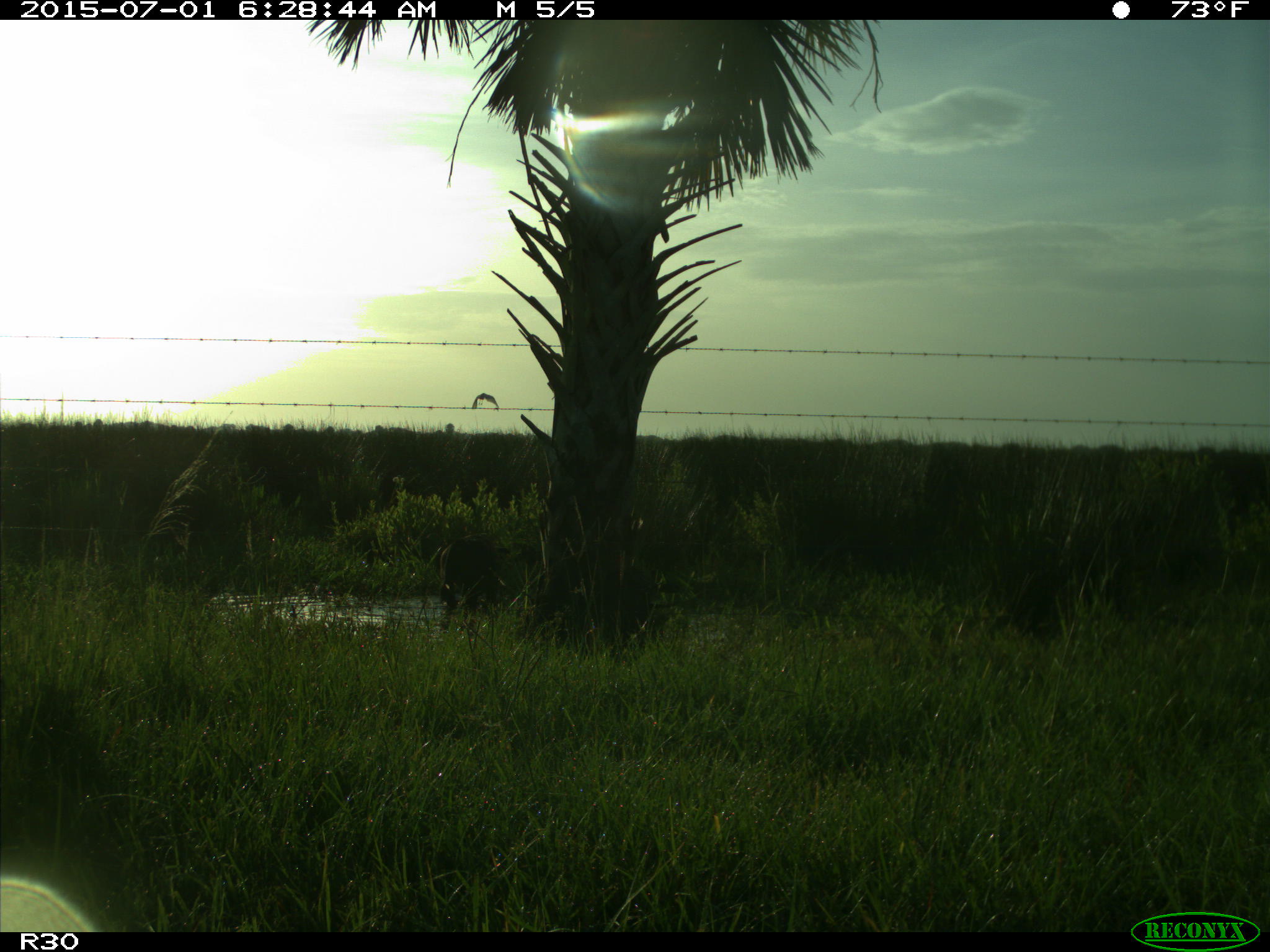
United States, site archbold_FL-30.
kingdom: Animalia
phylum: Chordata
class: Mammalia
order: Artiodactyla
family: Bovidae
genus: Bos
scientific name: Bos taurus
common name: domestic cow